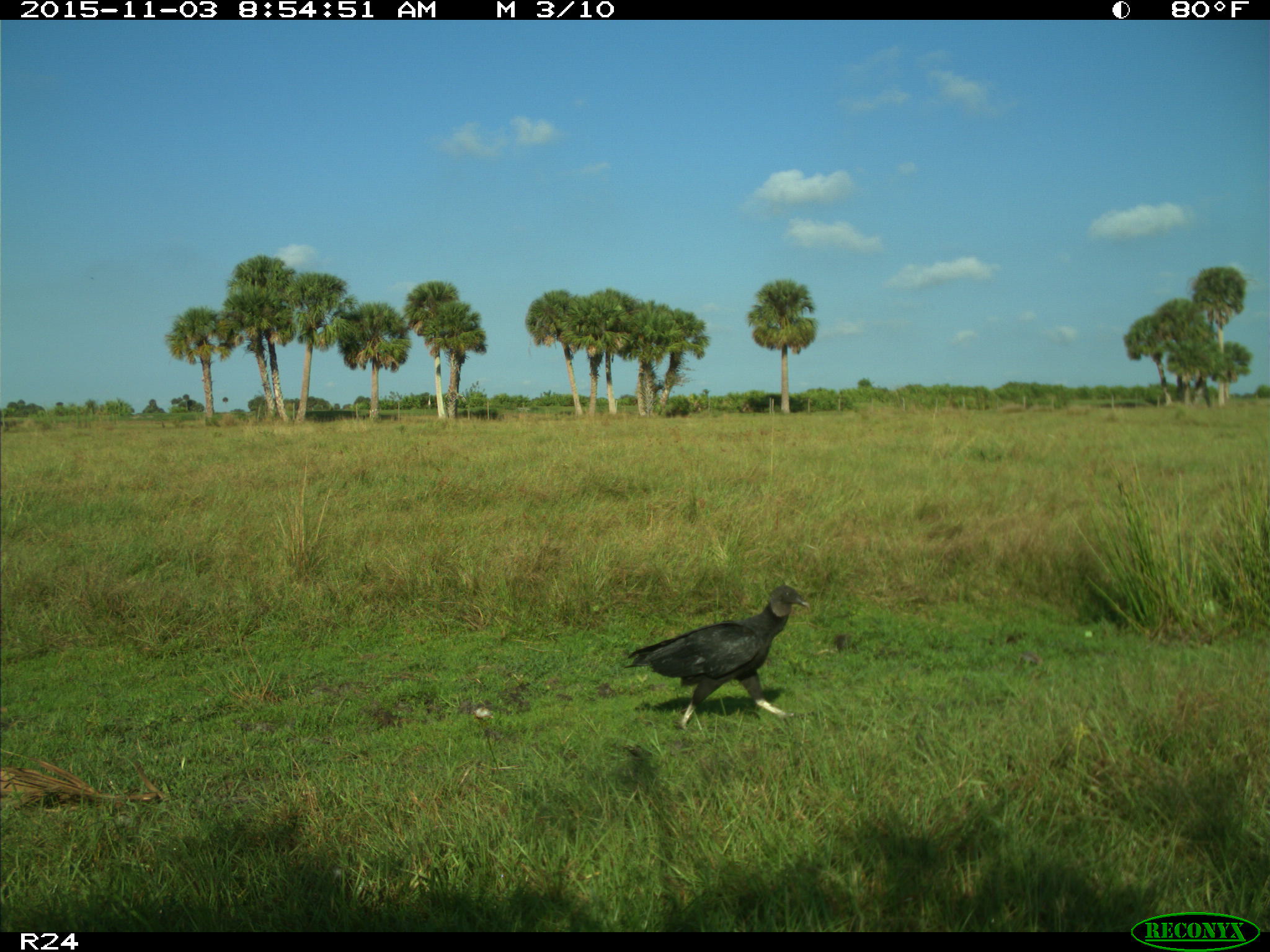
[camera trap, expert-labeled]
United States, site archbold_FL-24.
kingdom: Animalia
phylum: Chordata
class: Aves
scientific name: Aves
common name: birds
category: unidentified bird